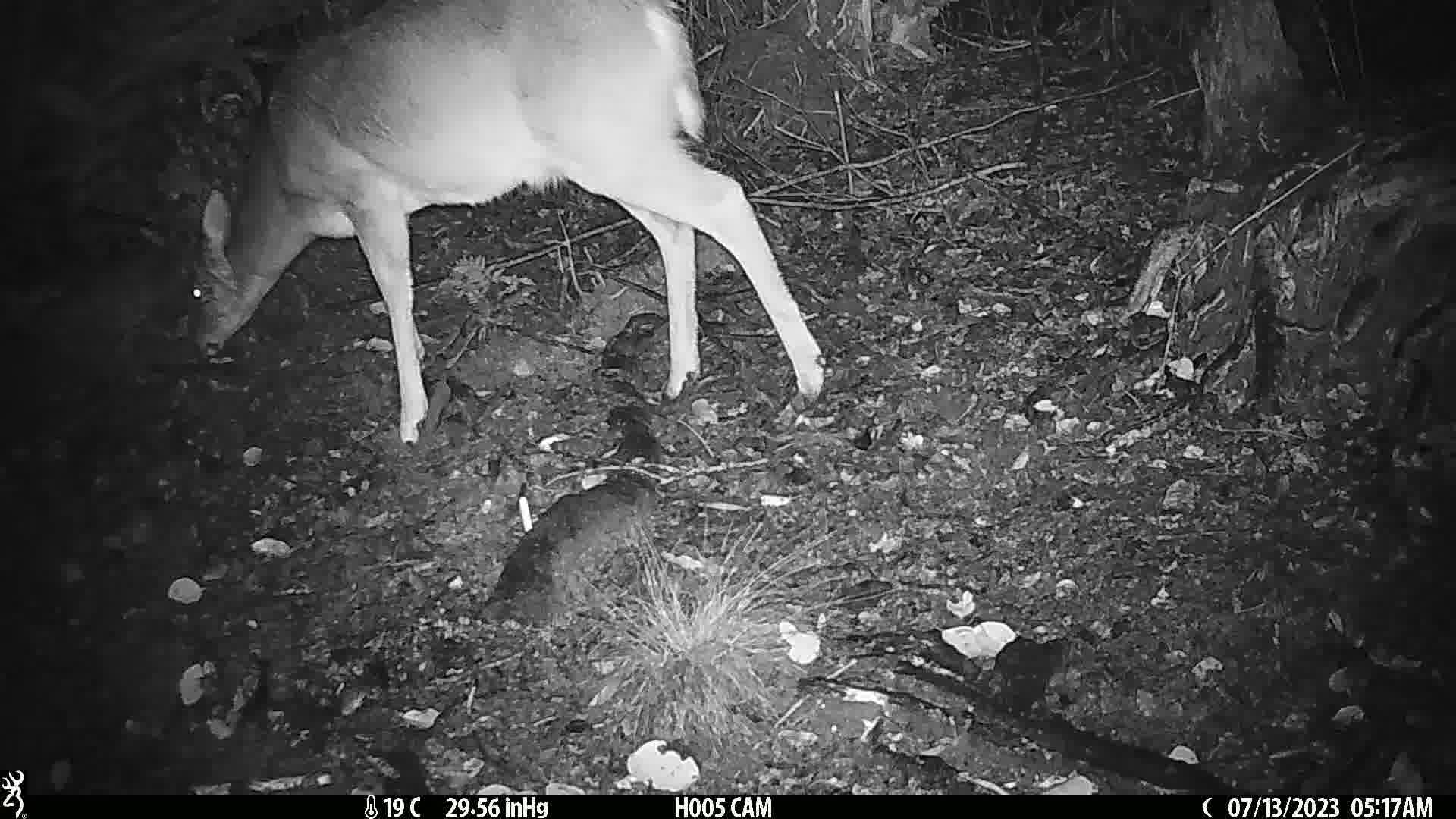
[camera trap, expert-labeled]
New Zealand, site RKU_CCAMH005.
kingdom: Animalia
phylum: Chordata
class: Mammalia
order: Artiodactyla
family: Cervidae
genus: Odocoileus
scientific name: Odocoileus virginianus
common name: white-tailed deer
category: white tailed deer